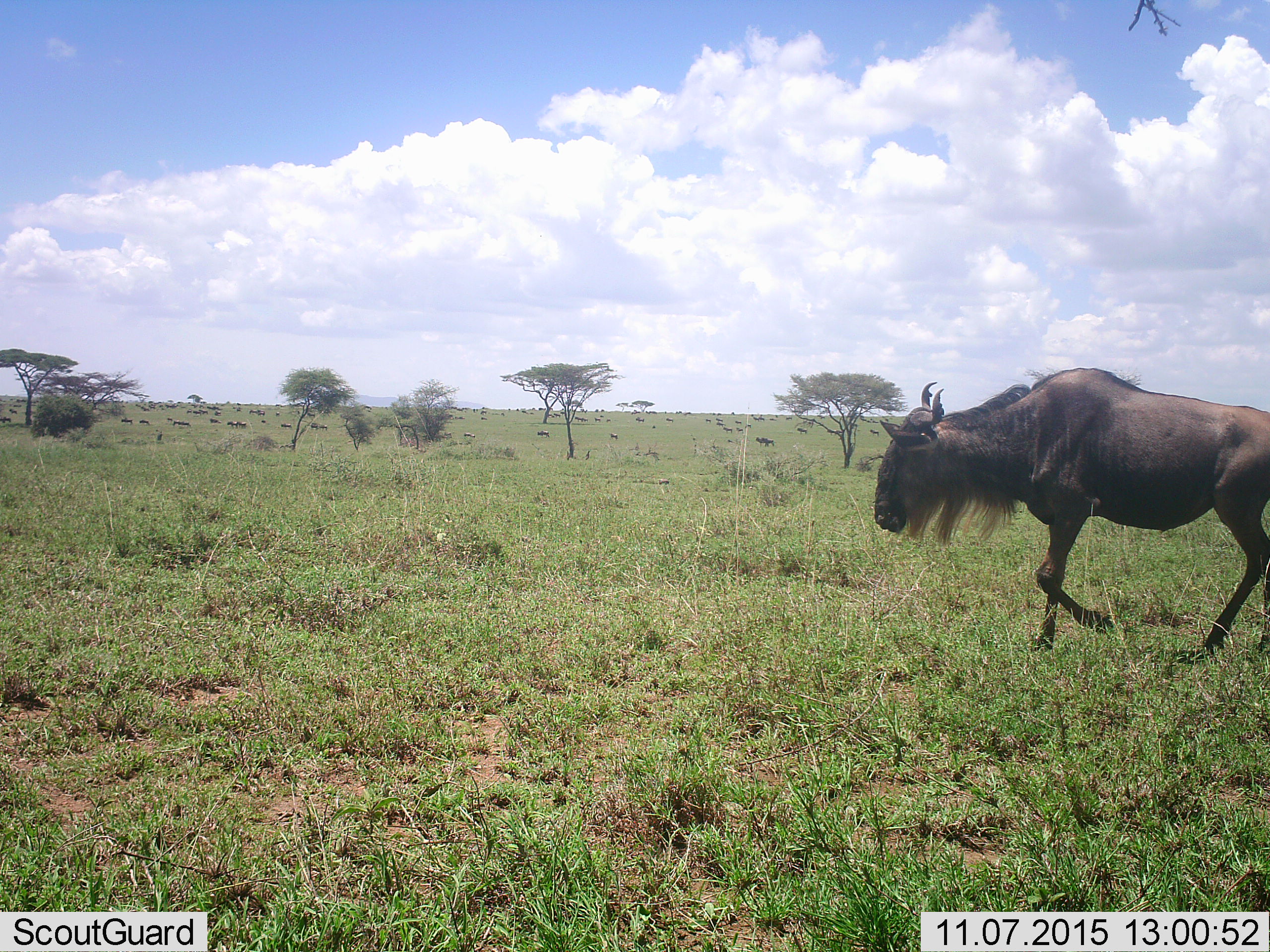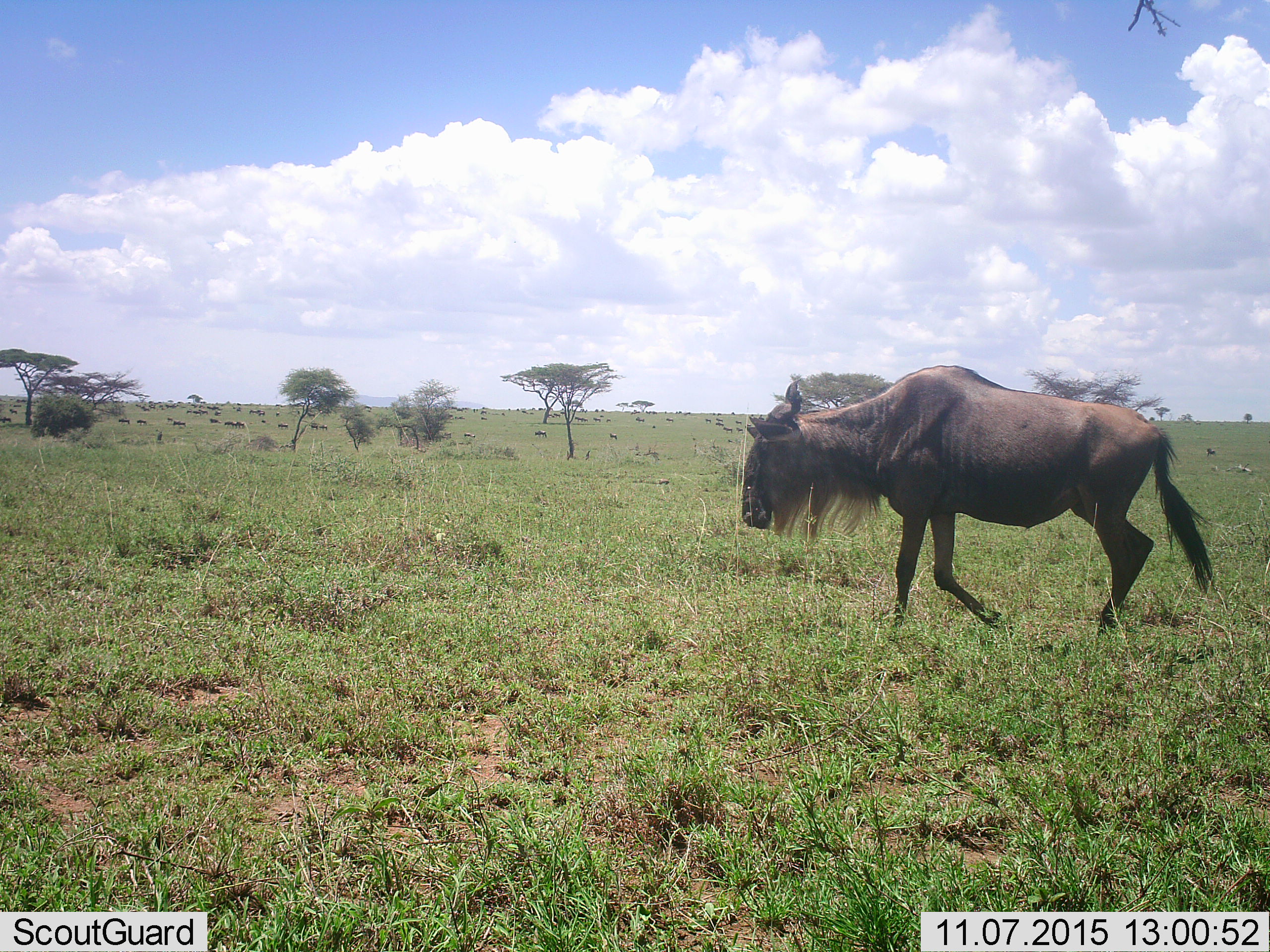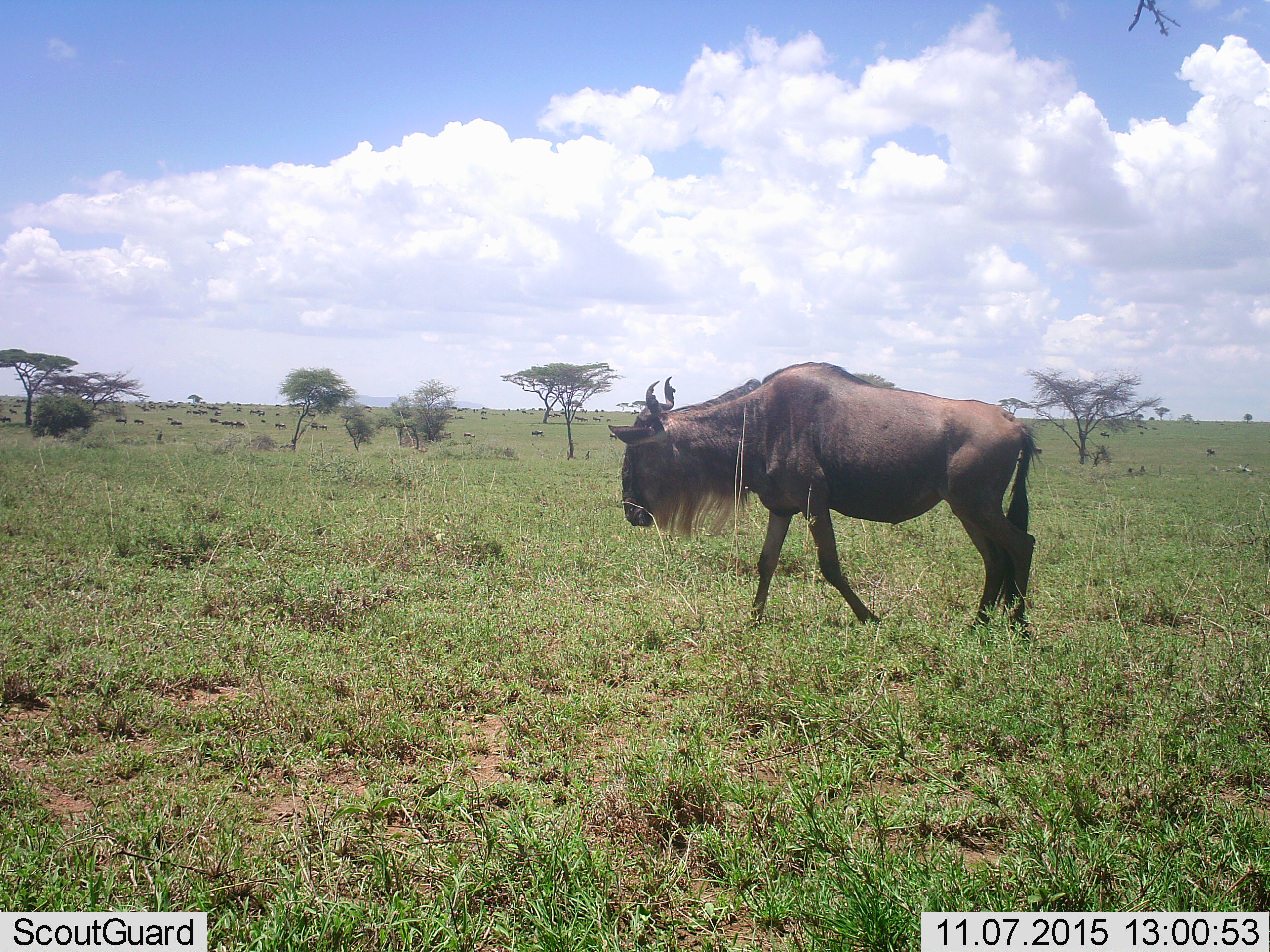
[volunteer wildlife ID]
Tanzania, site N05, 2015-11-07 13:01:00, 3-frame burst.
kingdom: Animalia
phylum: Chordata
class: Mammalia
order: Artiodactyla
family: Bovidae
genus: Connochaetes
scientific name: Connochaetes taurinus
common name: blue wildebeest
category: wildebeest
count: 51+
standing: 38%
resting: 0%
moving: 88%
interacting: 0%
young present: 0%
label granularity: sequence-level